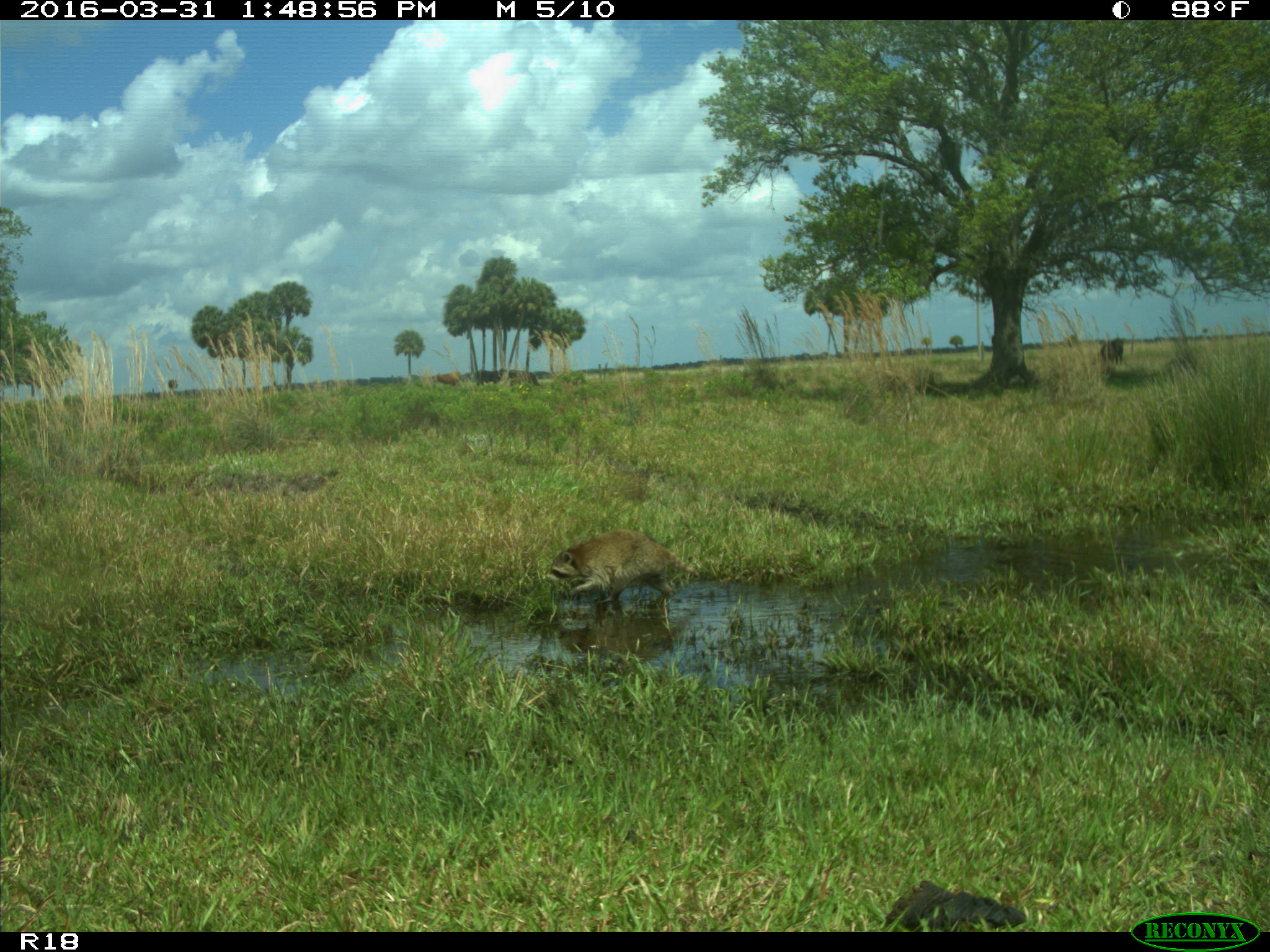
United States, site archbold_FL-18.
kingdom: Animalia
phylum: Chordata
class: Mammalia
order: Artiodactyla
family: Bovidae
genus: Bos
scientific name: Bos taurus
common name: domestic cow